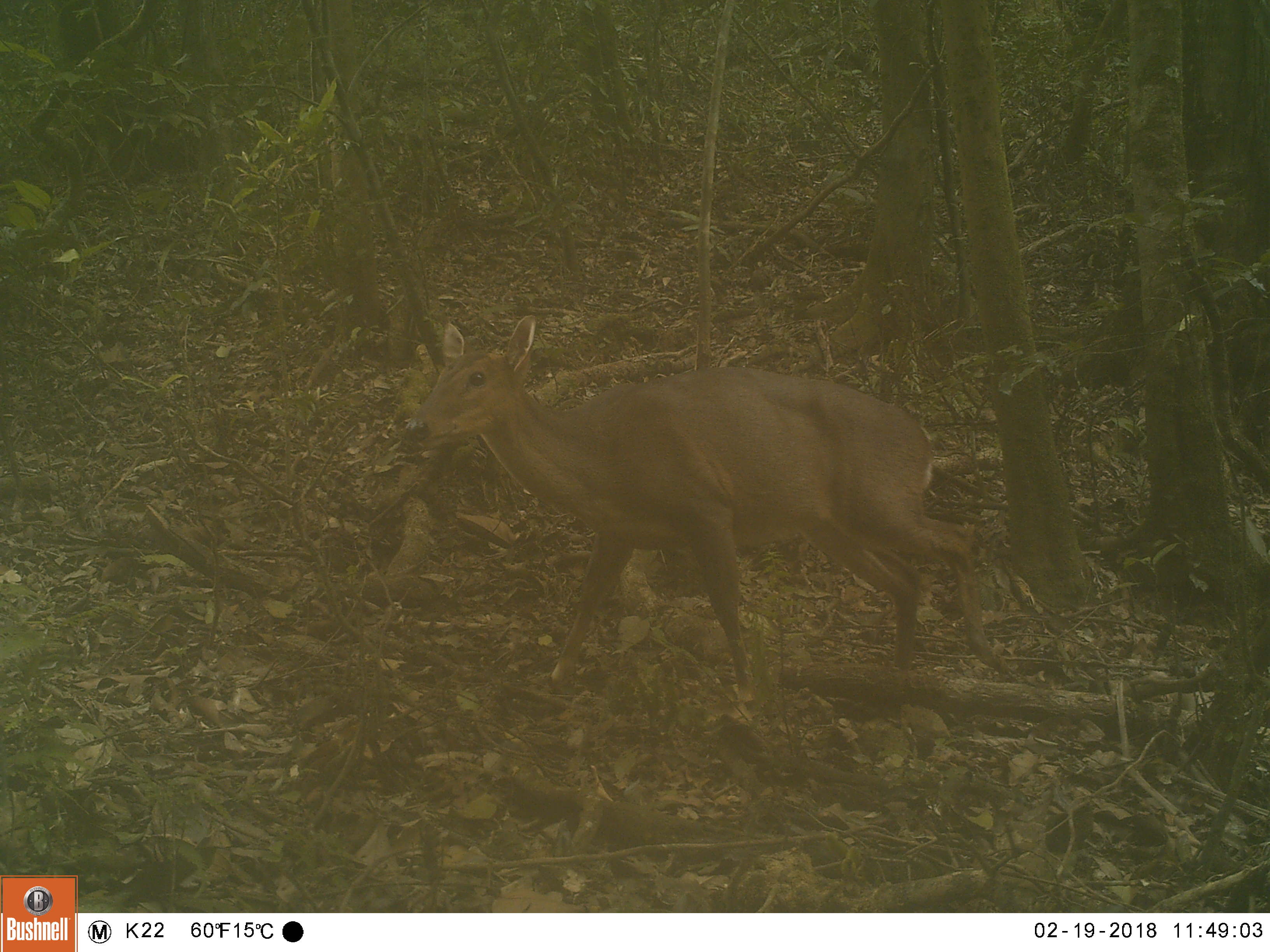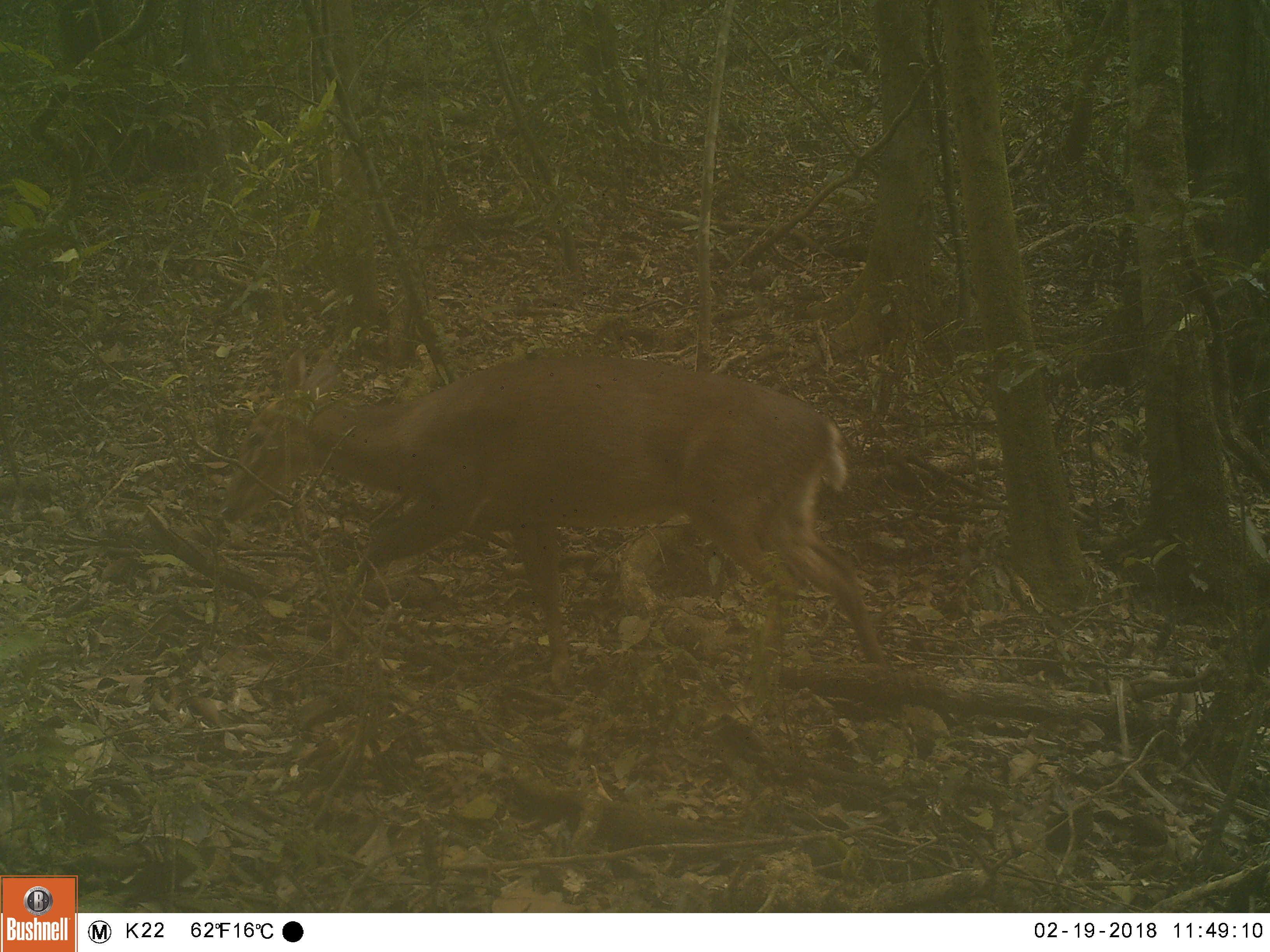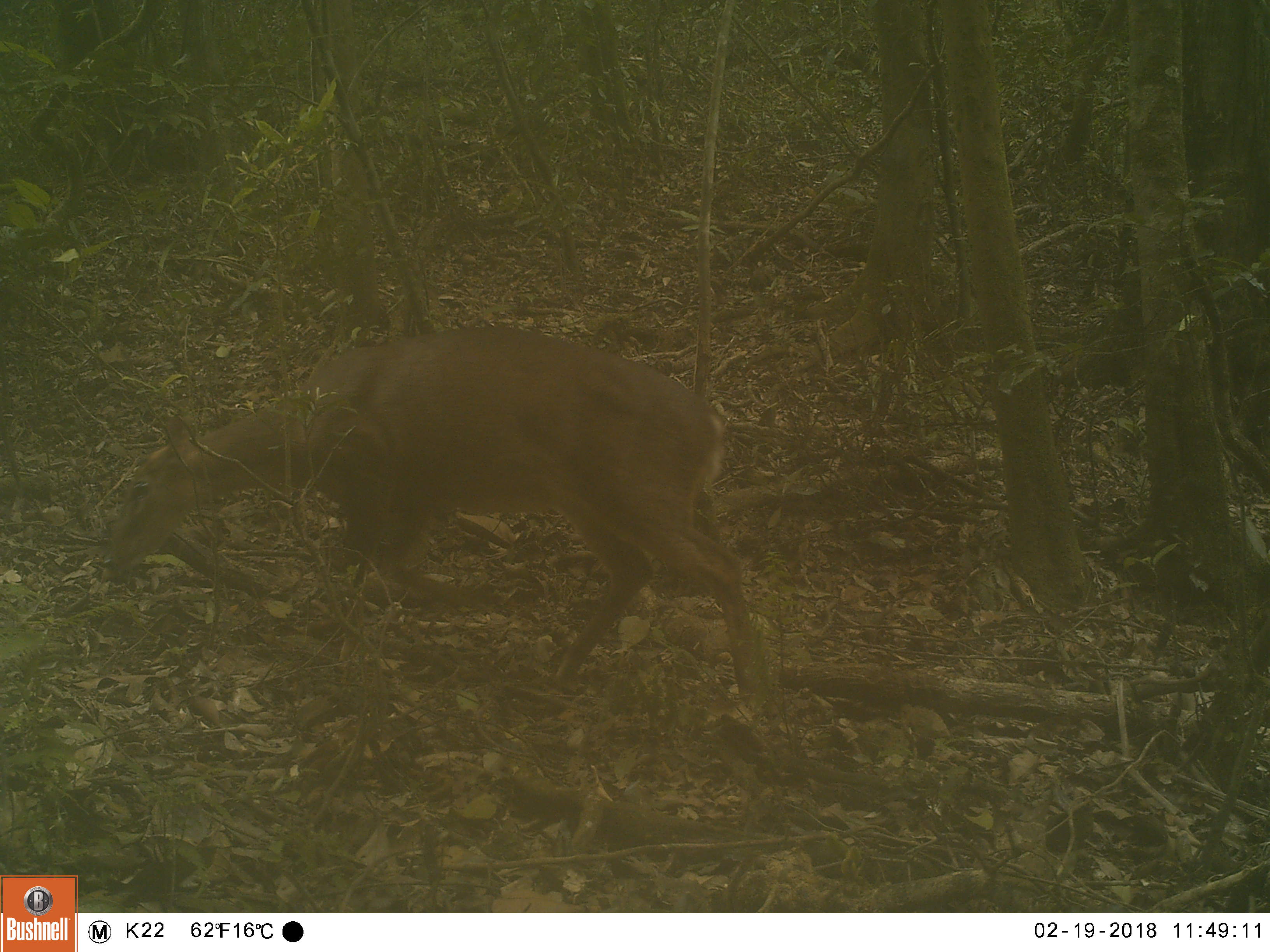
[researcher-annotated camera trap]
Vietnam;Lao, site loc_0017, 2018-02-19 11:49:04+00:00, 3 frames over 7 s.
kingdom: Animalia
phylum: Chordata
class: Mammalia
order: Artiodactyla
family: Cervidae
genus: Muntiacus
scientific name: Muntiacus vuquangensis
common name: large-antlered muntjac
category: large antlered muntjac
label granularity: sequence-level